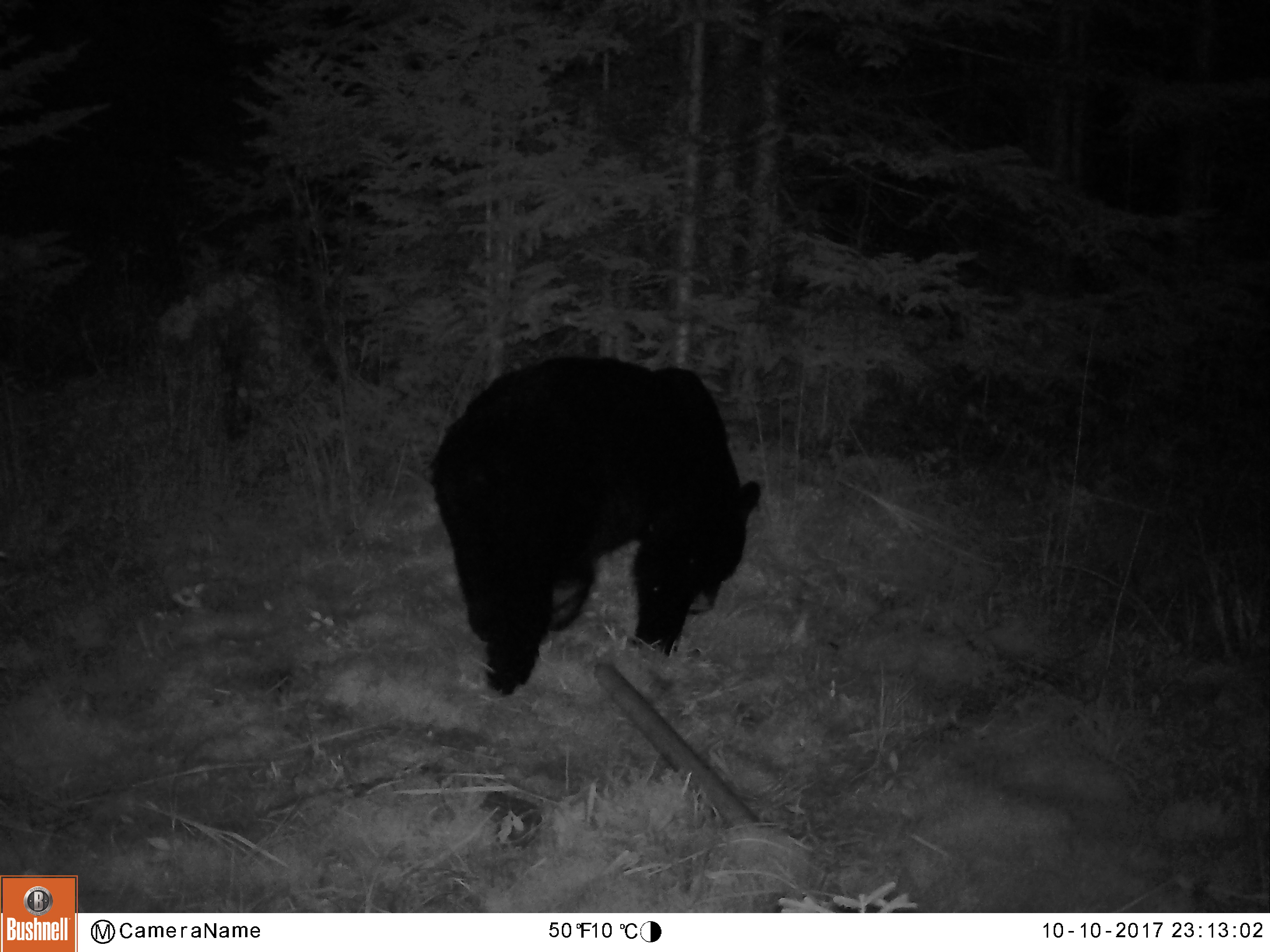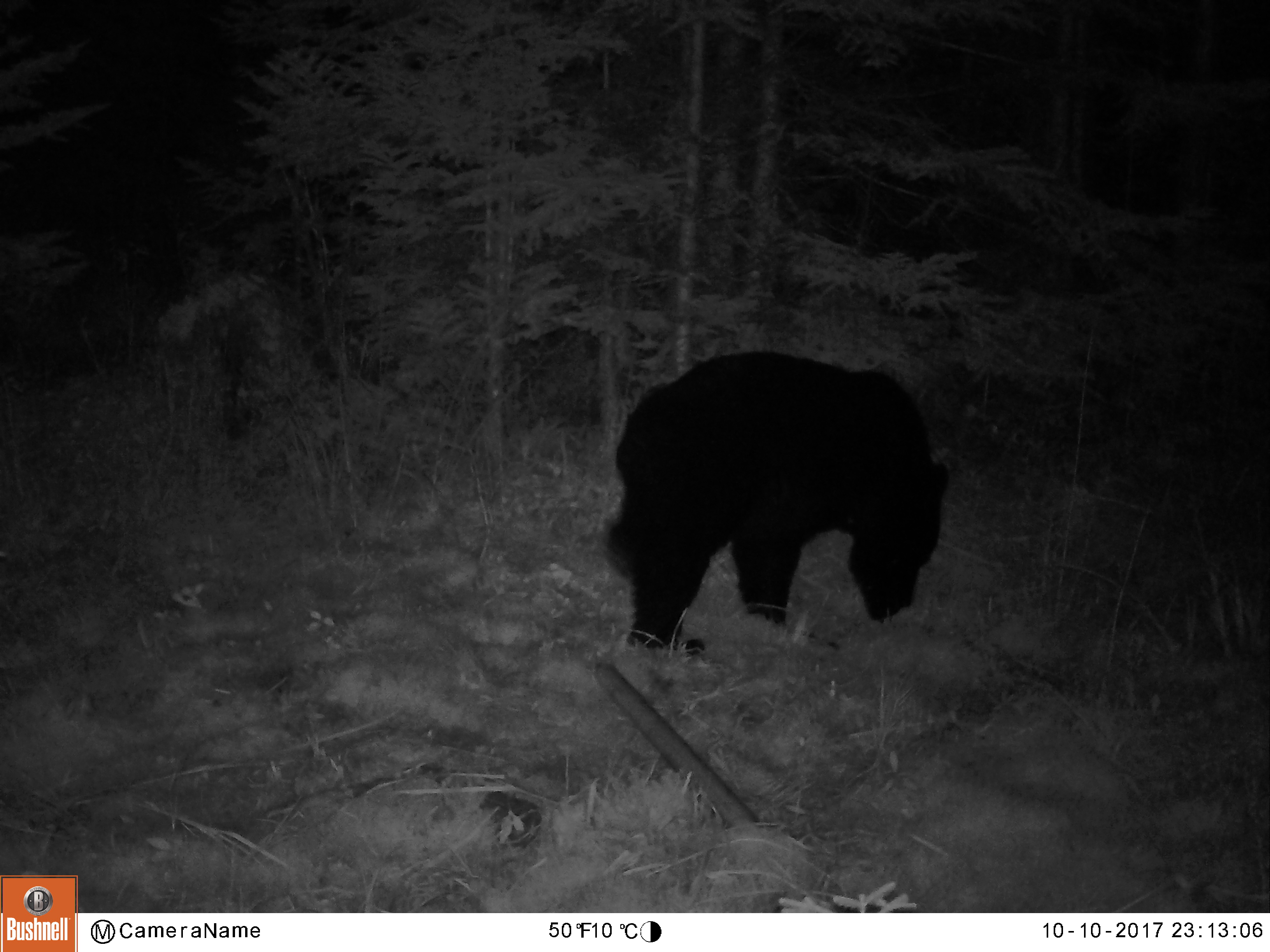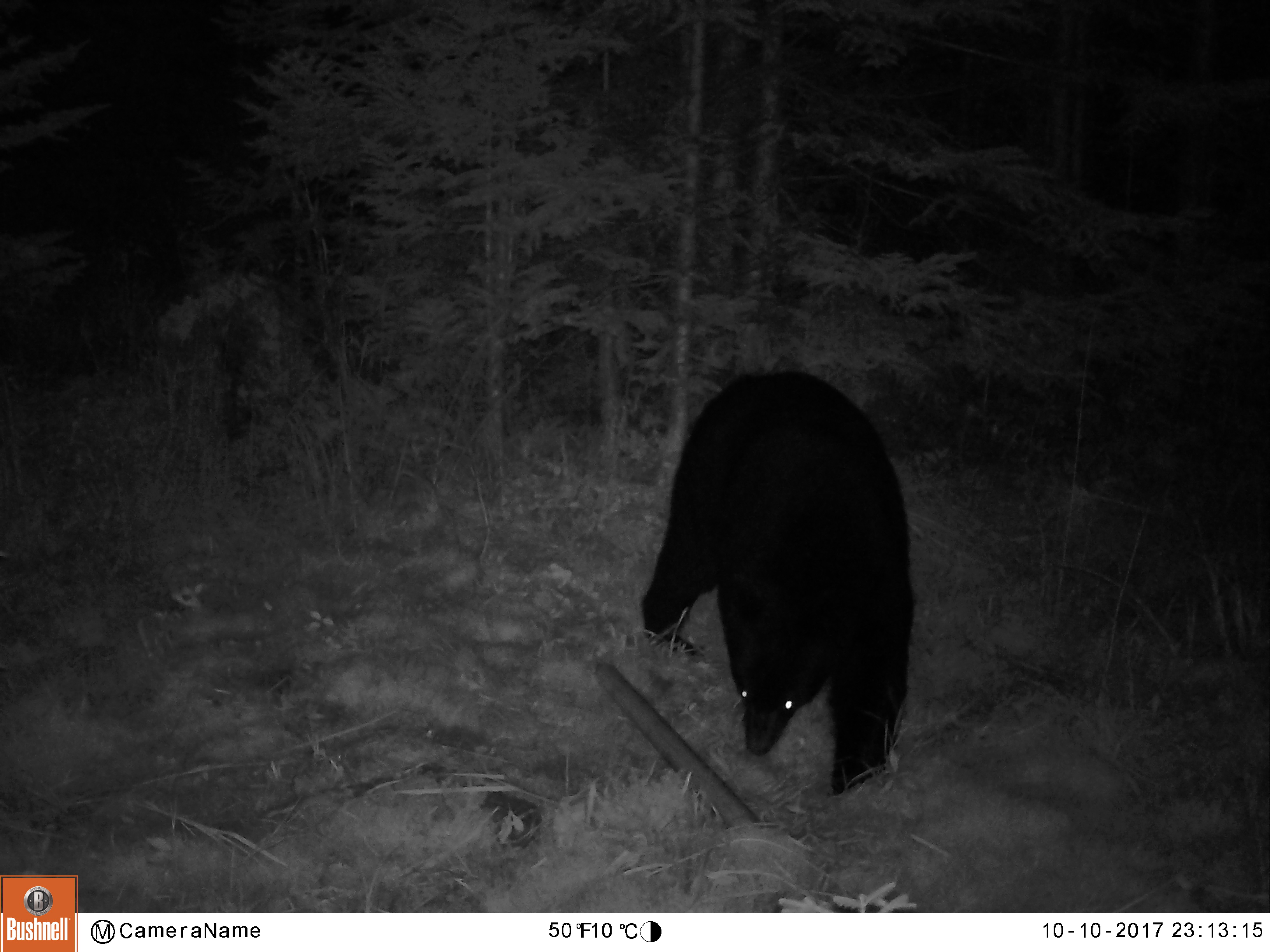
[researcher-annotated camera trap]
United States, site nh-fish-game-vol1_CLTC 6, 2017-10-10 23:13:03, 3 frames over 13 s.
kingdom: Animalia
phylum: Chordata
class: Mammalia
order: Carnivora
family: Ursidae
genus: Ursus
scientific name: Ursus americanus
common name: black bear